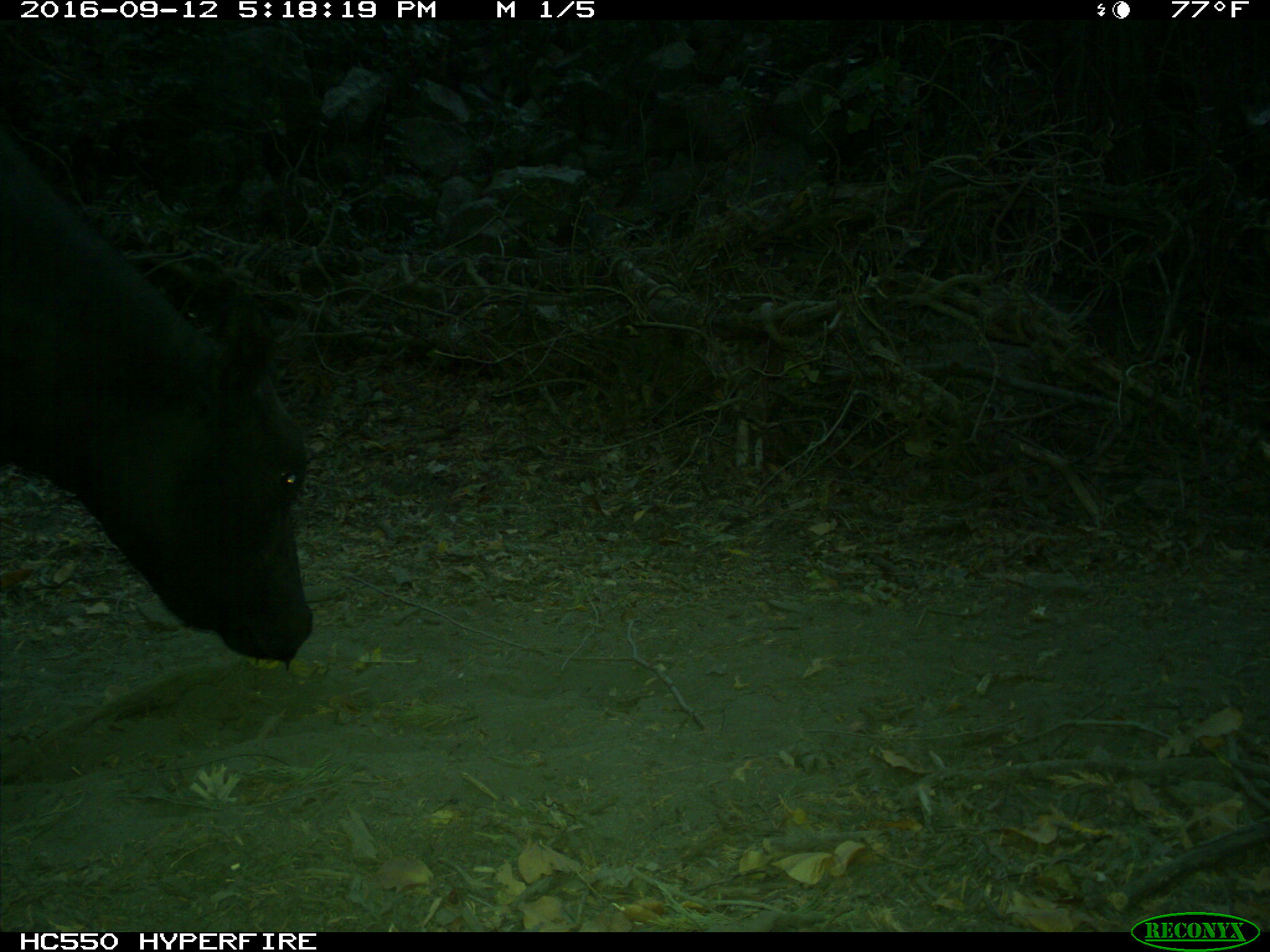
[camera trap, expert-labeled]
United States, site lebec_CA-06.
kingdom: Animalia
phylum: Chordata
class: Mammalia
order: Artiodactyla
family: Bovidae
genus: Bos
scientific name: Bos taurus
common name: domestic cow